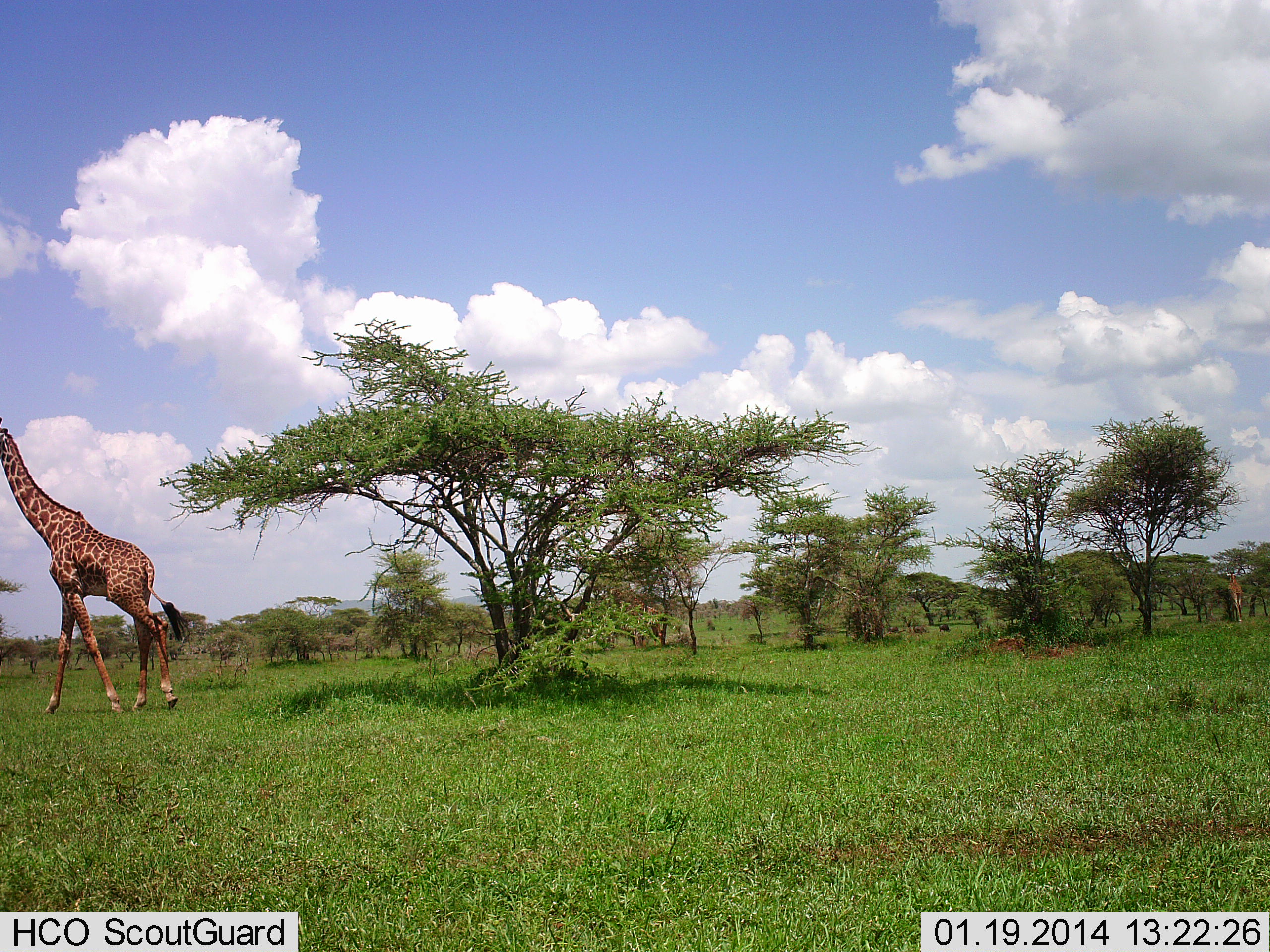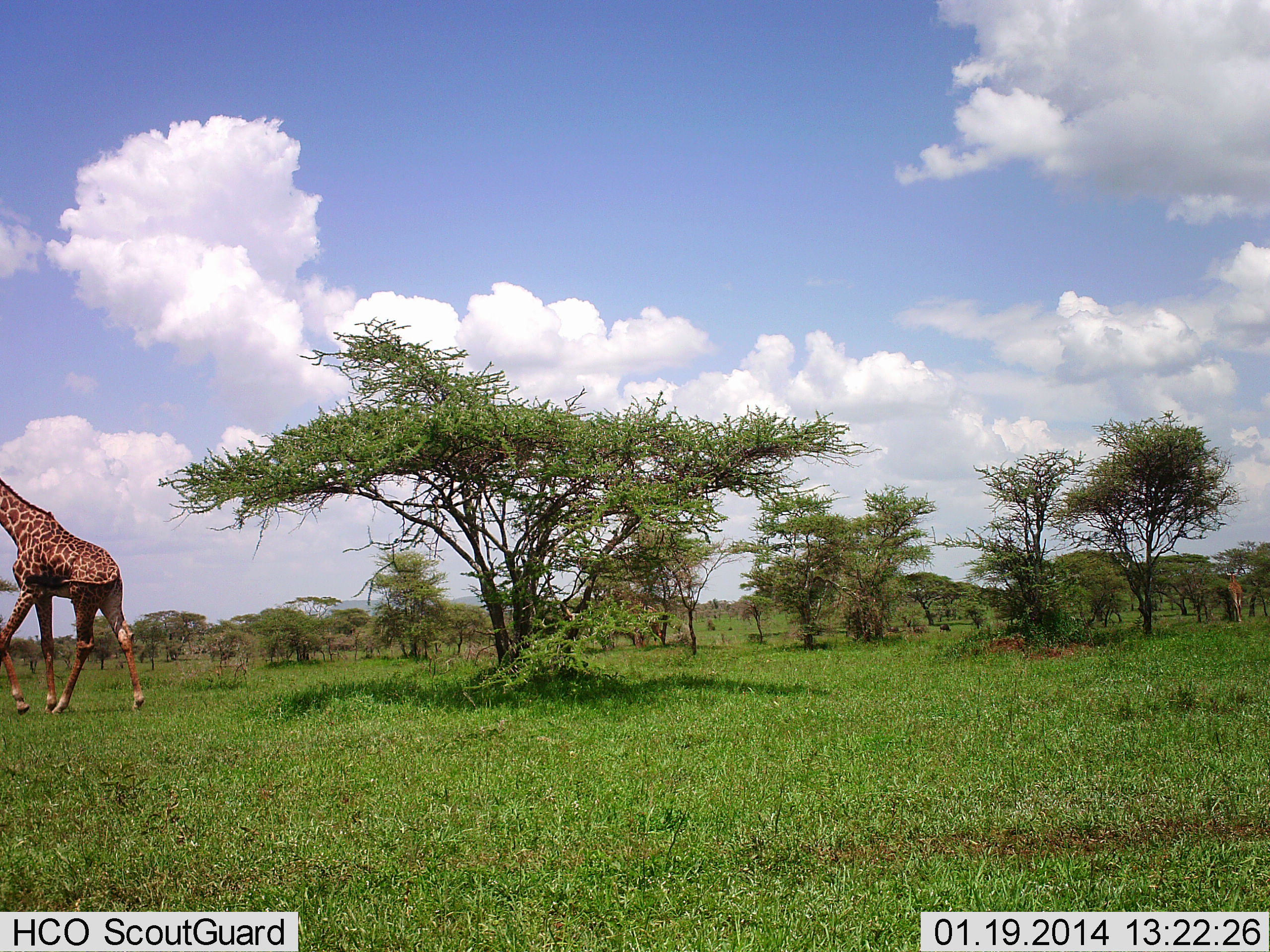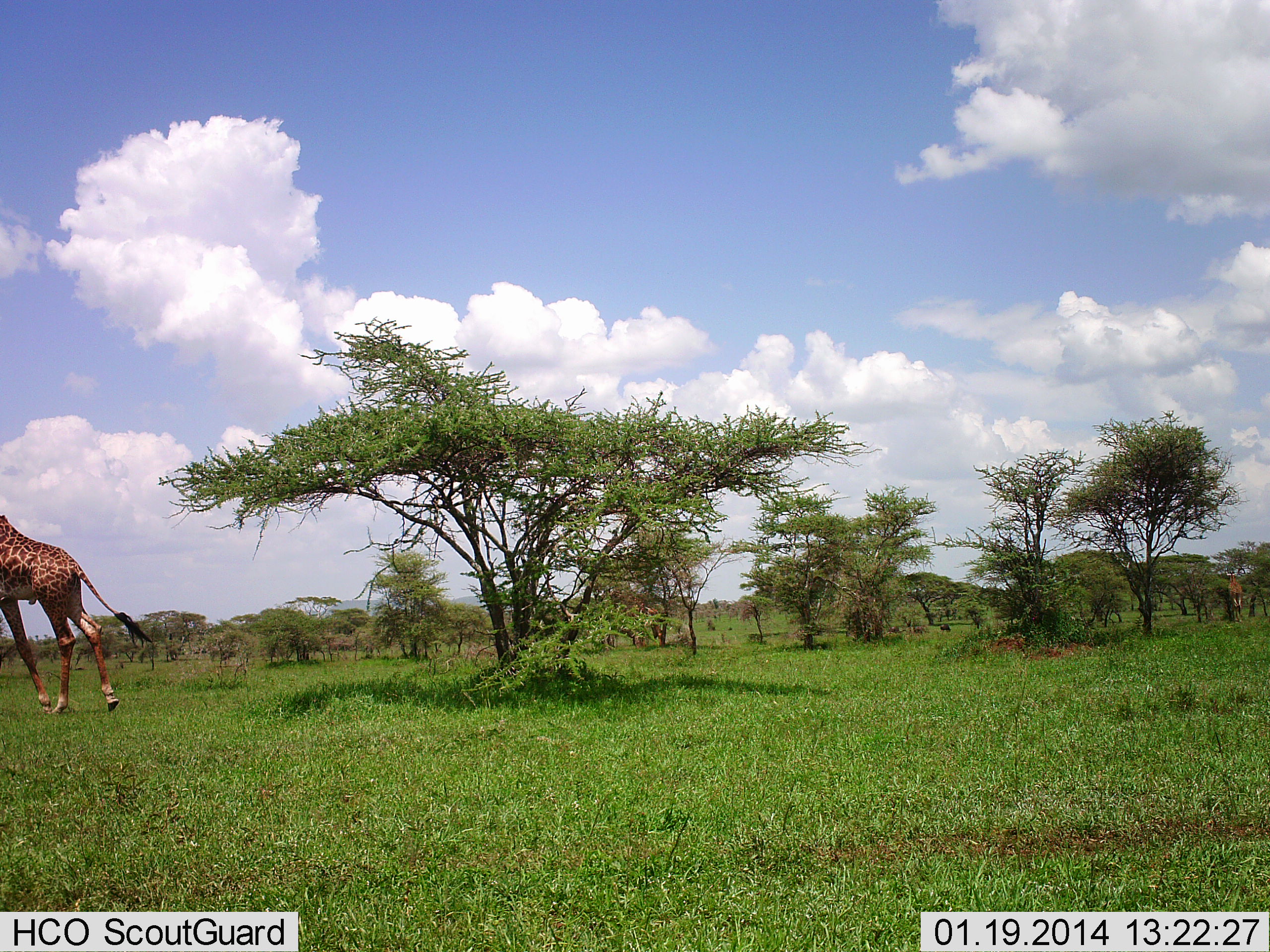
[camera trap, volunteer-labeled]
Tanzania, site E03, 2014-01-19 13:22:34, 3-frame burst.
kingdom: Animalia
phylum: Chordata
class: Mammalia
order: Artiodactyla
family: Giraffidae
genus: Giraffa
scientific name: Giraffa camelopardalis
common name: giraffe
Giraffe (Giraffa camelopardalis), count 1. Behavior (volunteer vote fractions): standing 0%, resting 0%, moving 100%, interacting 0%. Young present (vote fraction): 0%. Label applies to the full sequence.